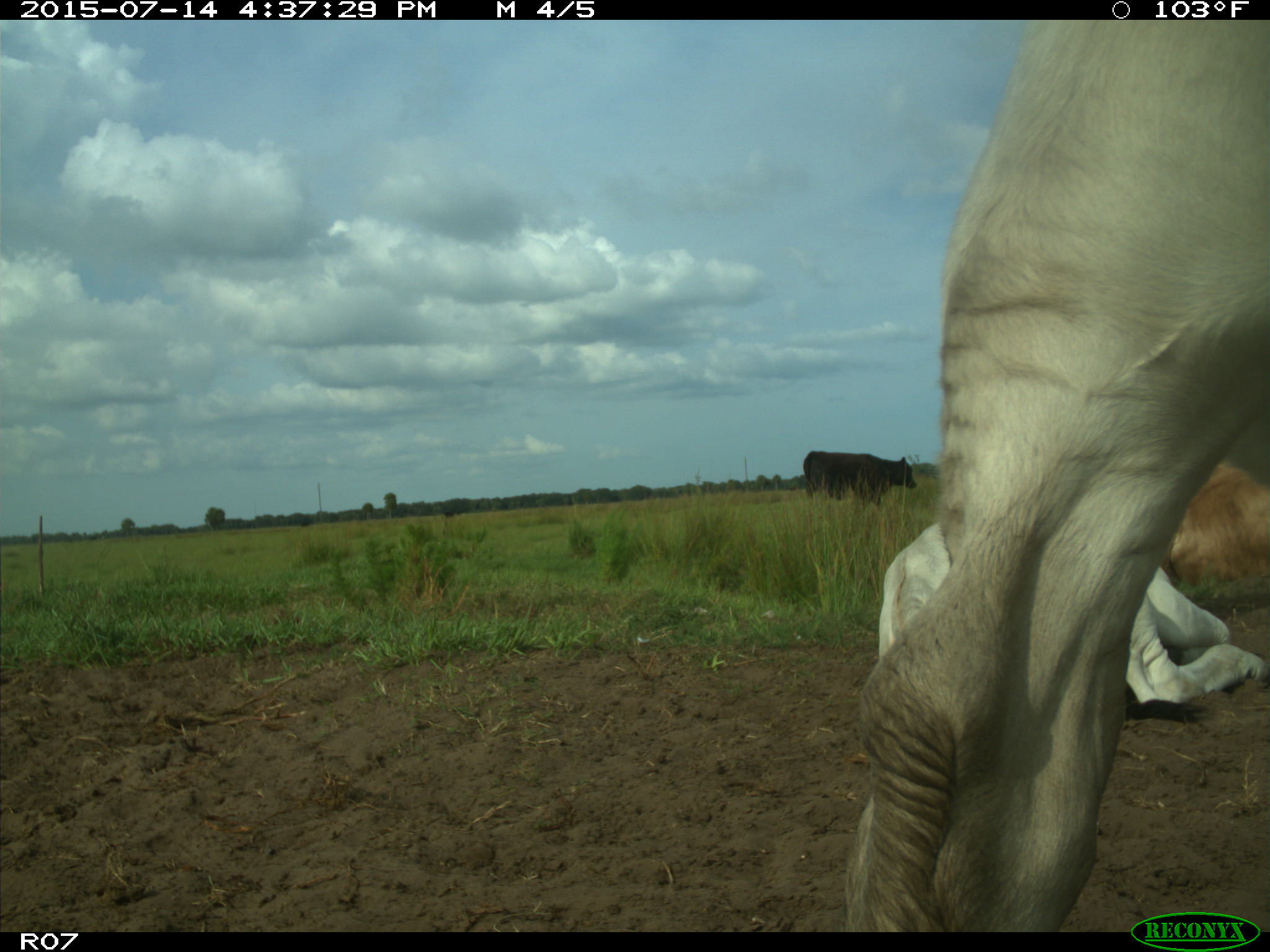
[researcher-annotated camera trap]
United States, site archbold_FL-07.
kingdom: Animalia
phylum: Chordata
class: Mammalia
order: Artiodactyla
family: Bovidae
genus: Bos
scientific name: Bos taurus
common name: domestic cow